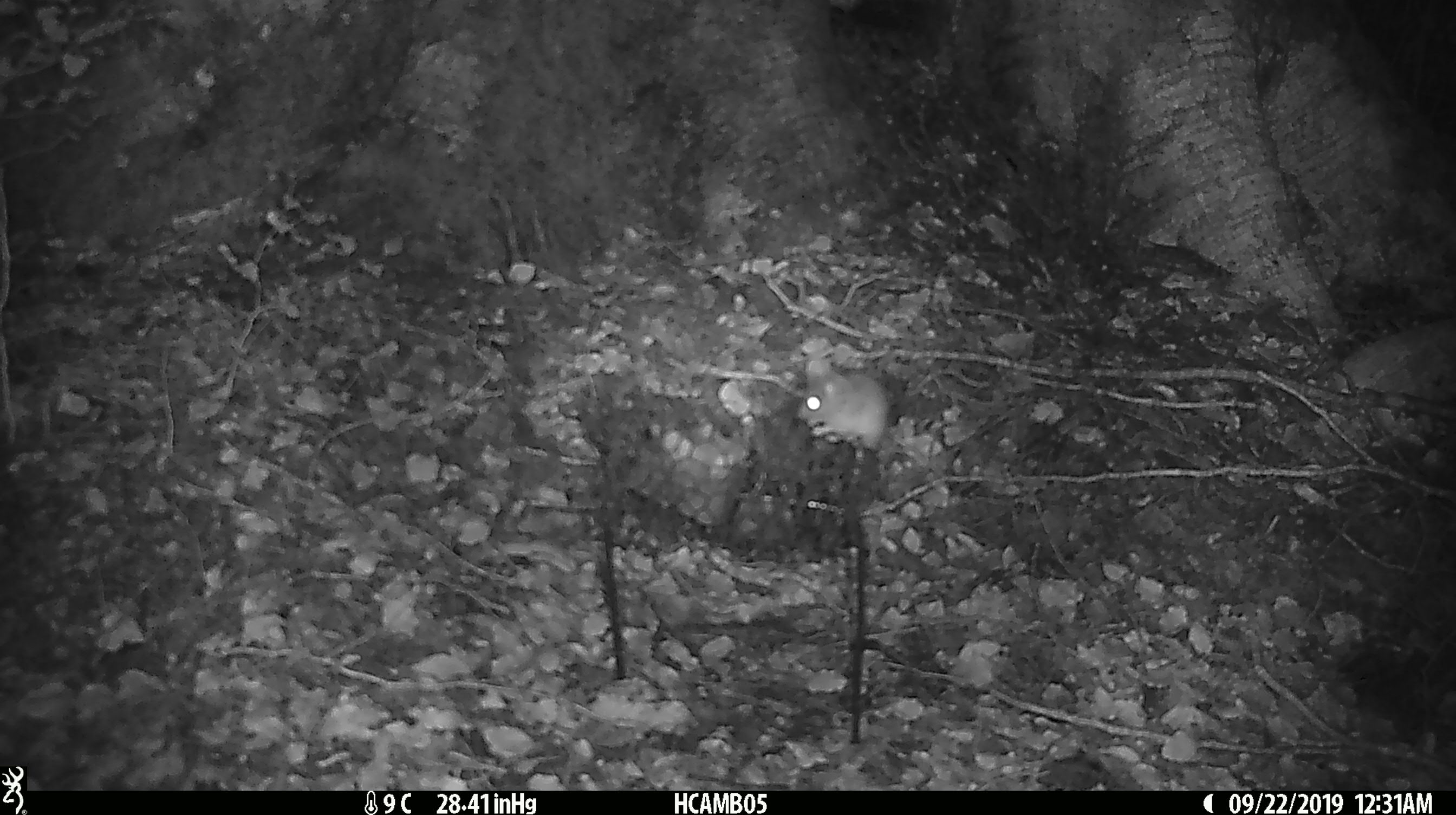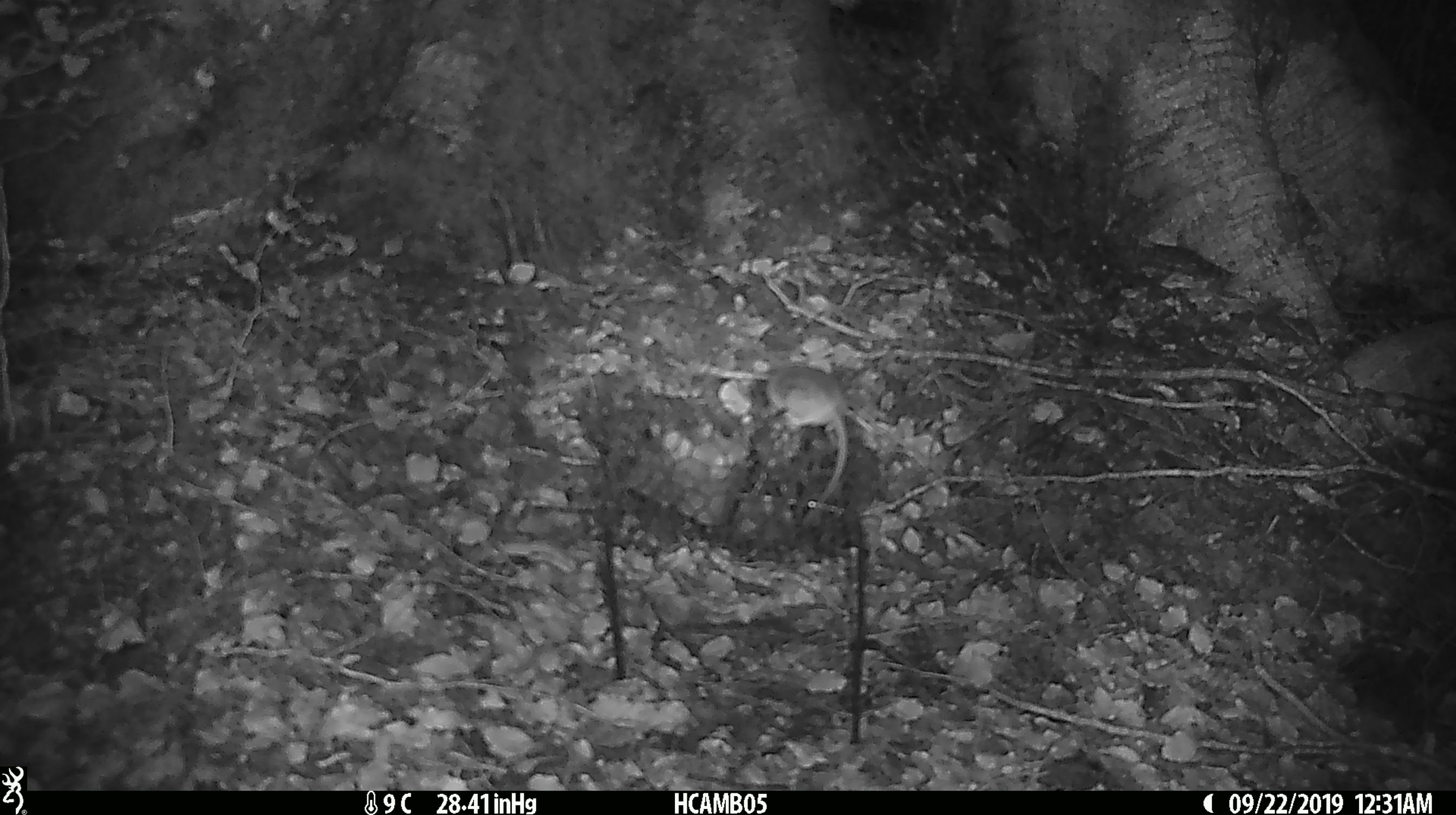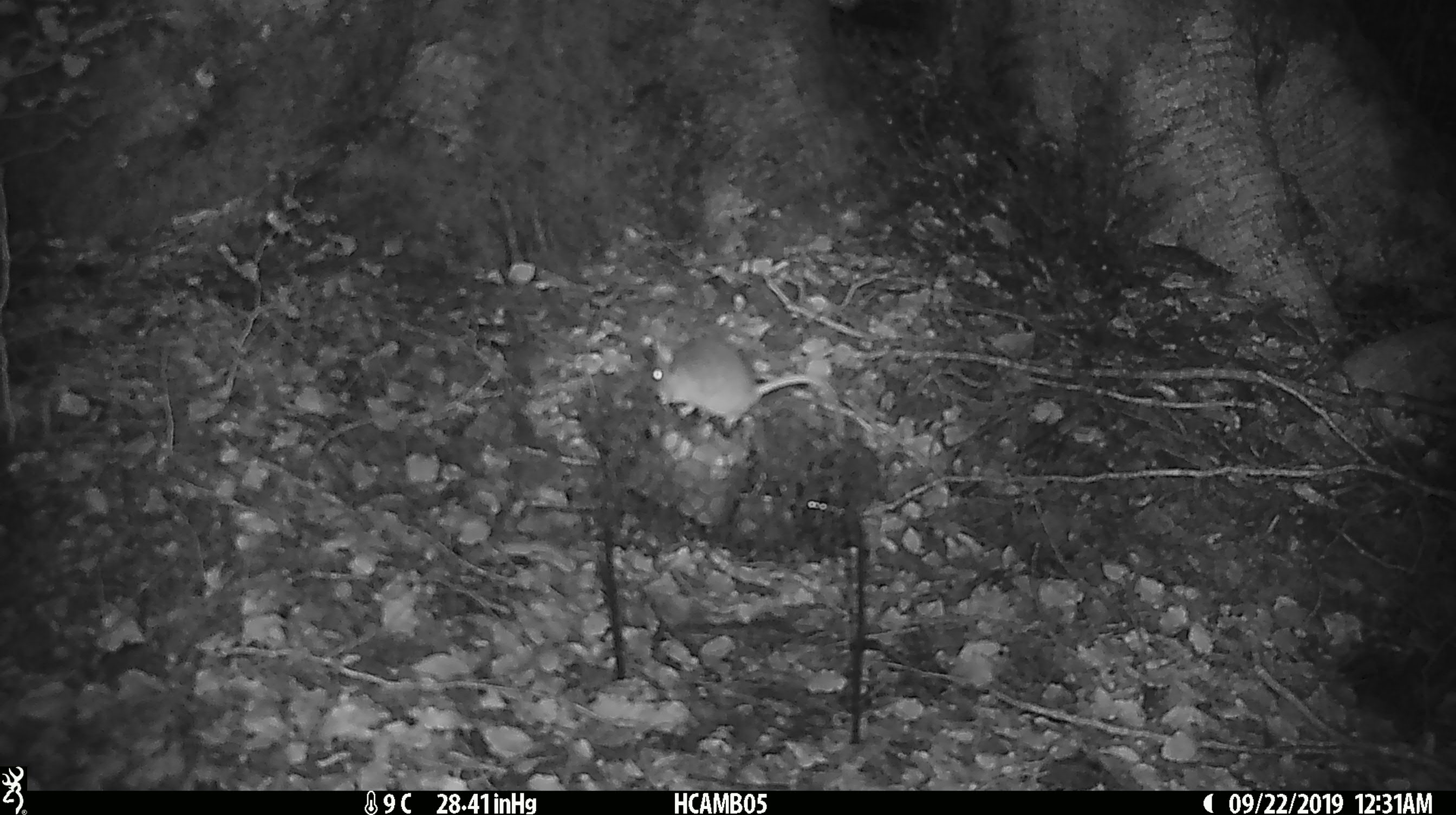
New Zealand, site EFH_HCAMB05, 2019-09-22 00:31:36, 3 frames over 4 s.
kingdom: Animalia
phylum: Chordata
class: Mammalia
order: Rodentia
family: Muridae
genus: Mus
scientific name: Mus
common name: mouse